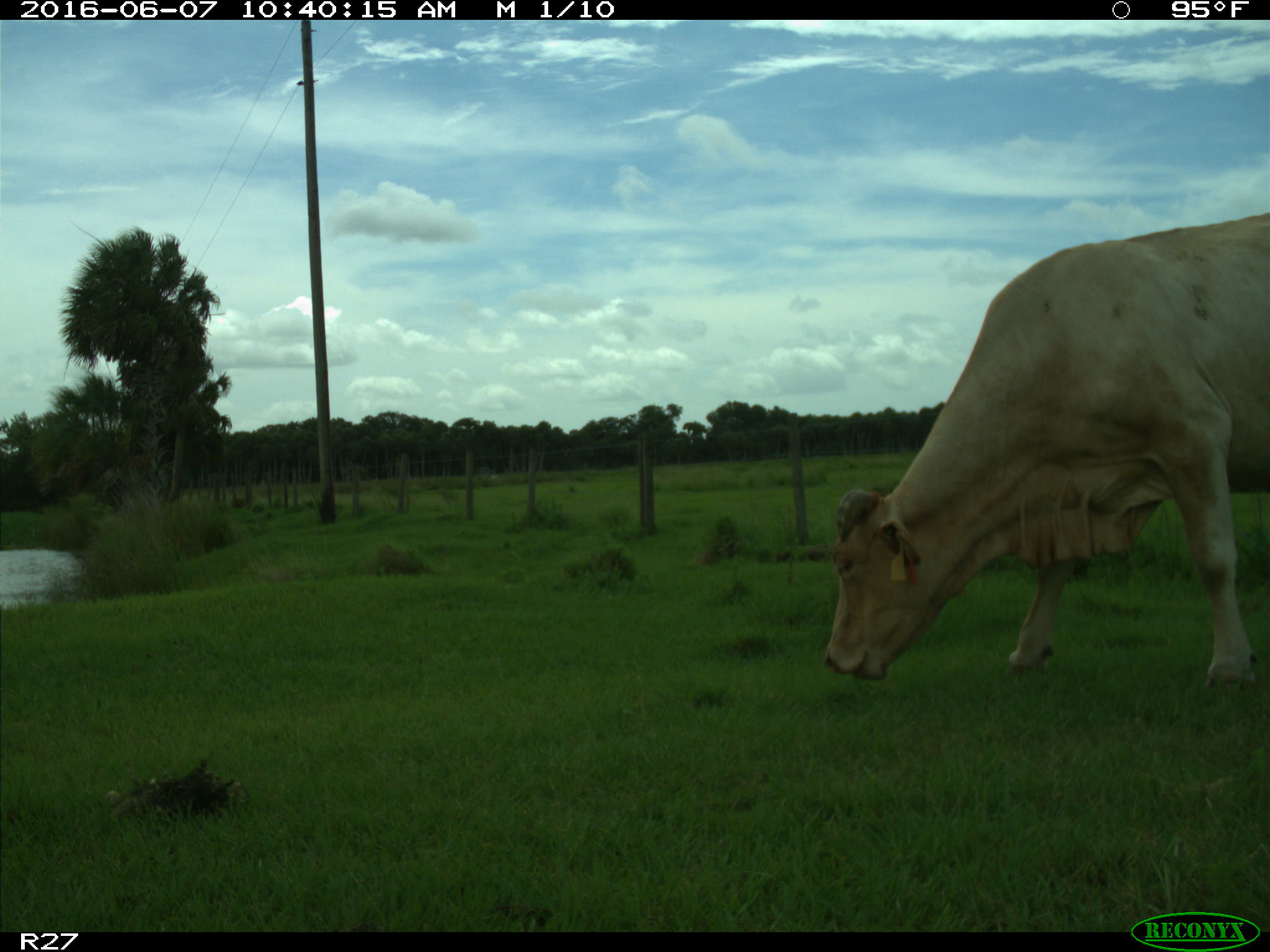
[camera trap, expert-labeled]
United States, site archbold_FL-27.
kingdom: Animalia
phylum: Chordata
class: Mammalia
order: Artiodactyla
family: Bovidae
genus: Bos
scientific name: Bos taurus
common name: domestic cow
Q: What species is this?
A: Bos taurus (domestic cow).